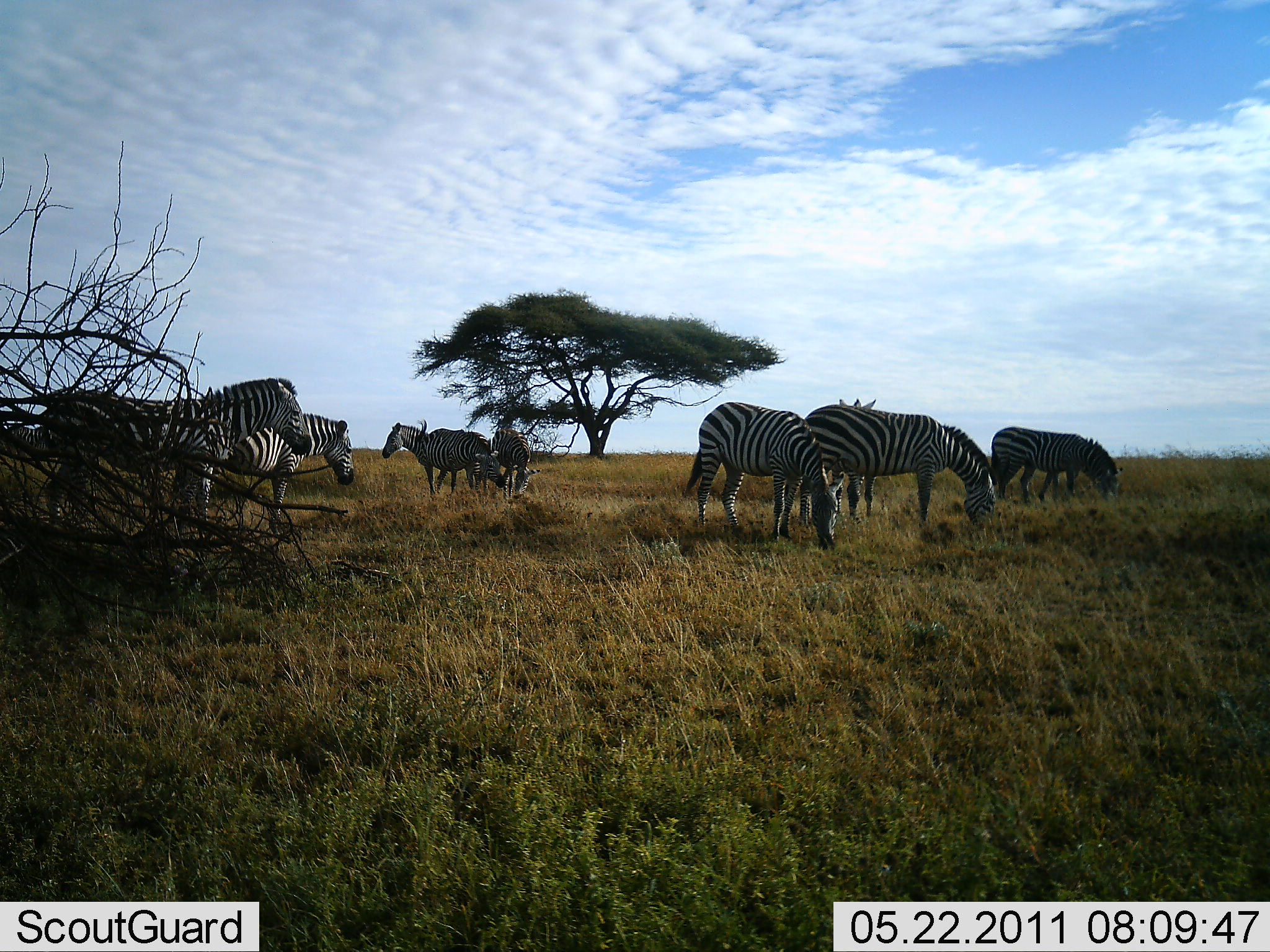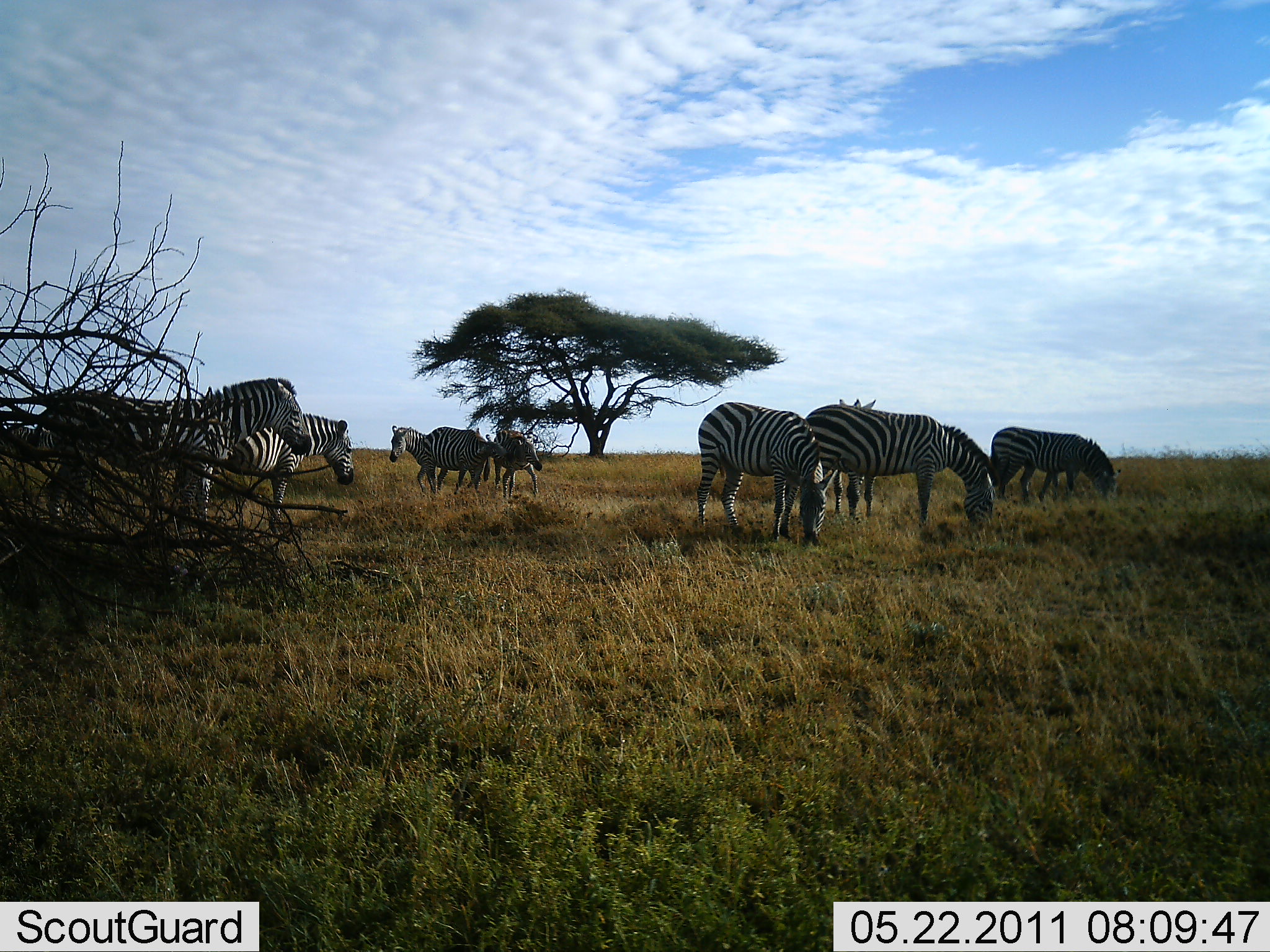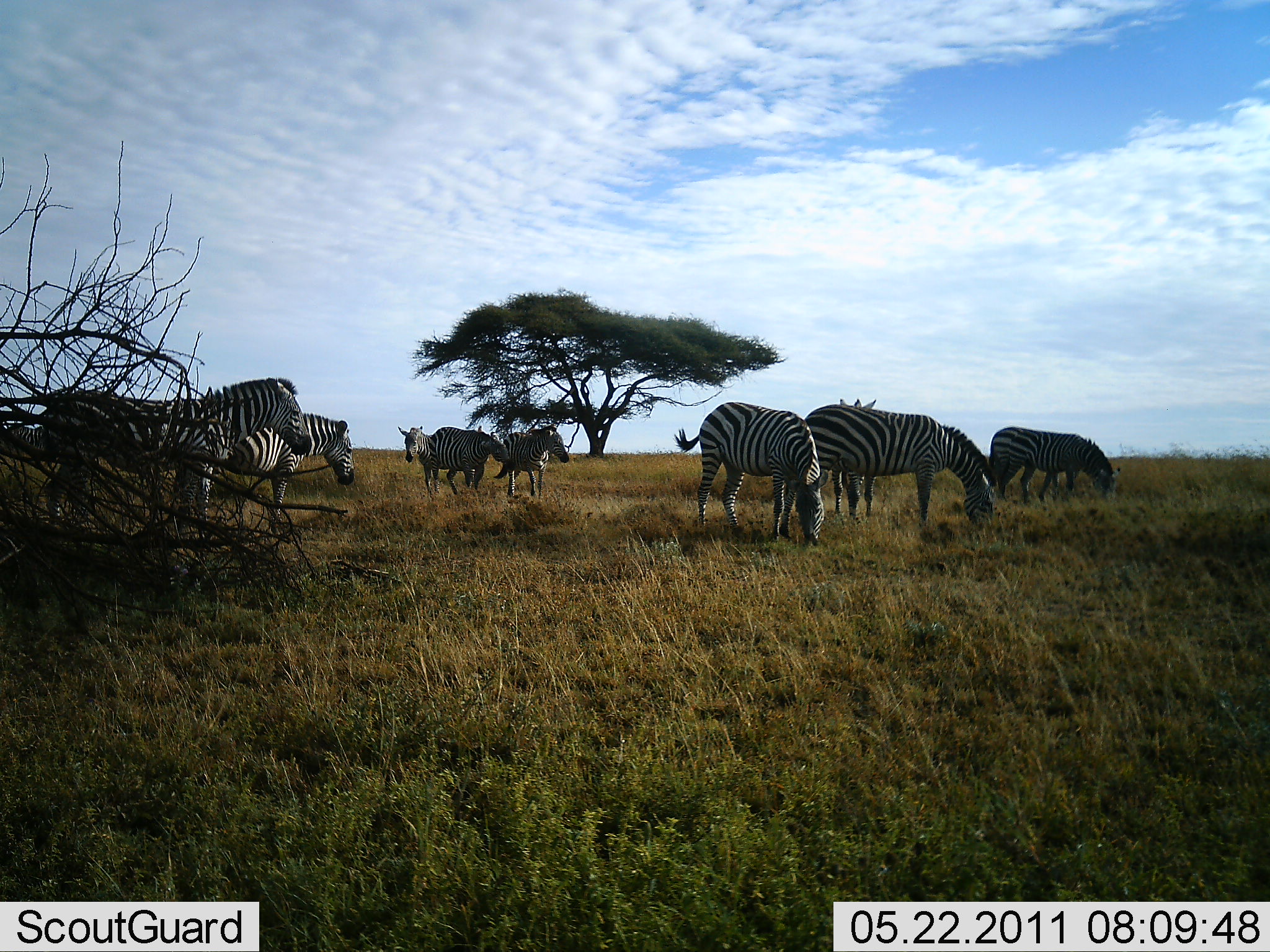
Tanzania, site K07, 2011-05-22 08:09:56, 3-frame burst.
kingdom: Animalia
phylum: Chordata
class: Mammalia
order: Perissodactyla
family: Equidae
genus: Equus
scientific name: Equus quagga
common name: plains zebra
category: zebra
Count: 9.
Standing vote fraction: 82%.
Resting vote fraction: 9%.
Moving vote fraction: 36%.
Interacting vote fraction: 0%.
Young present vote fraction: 0%.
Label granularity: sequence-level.